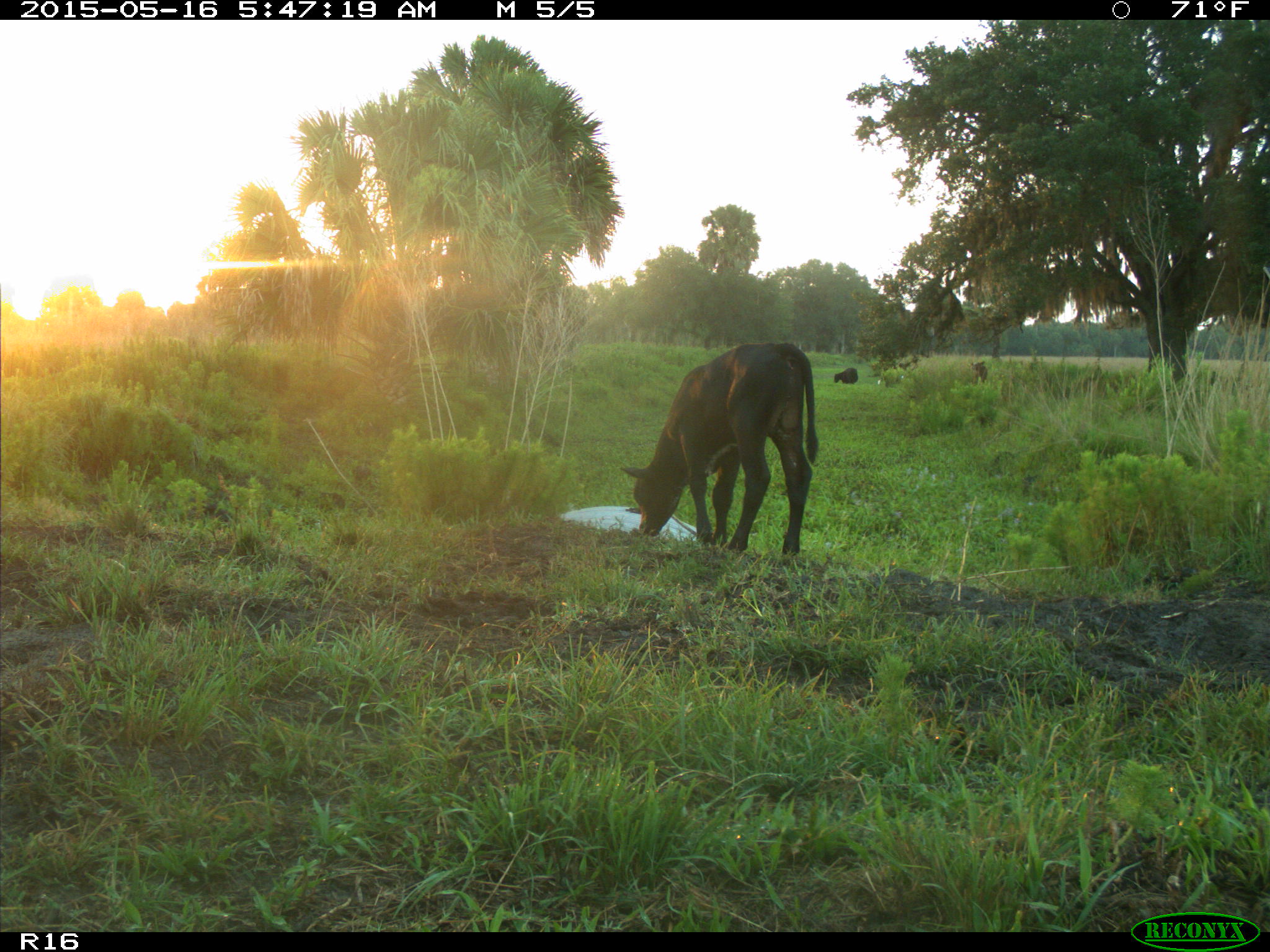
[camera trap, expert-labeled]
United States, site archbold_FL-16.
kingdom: Animalia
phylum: Chordata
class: Mammalia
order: Artiodactyla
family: Bovidae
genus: Bos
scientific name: Bos taurus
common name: domestic cow